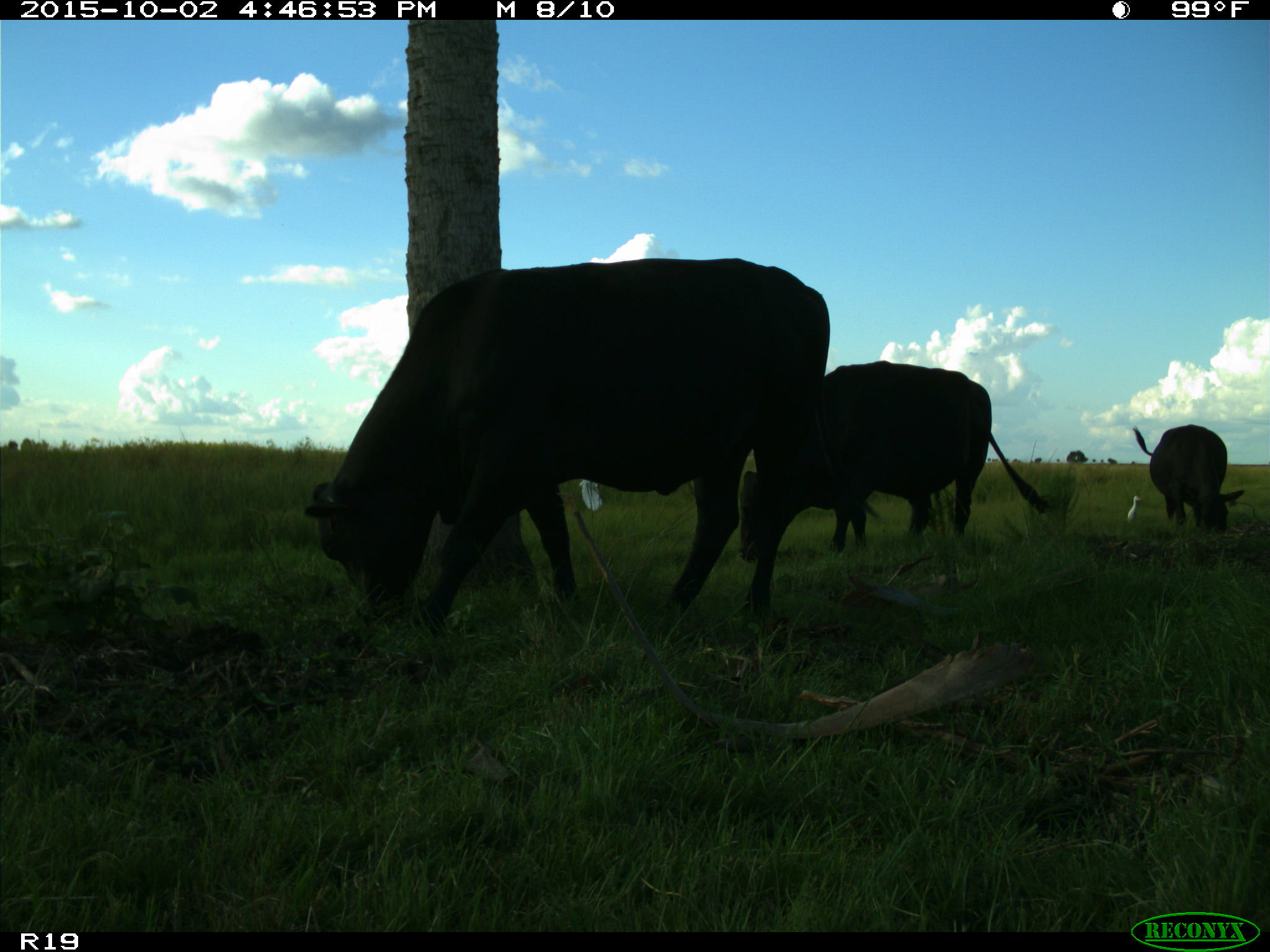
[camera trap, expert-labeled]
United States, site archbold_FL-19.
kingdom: Animalia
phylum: Chordata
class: Mammalia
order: Artiodactyla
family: Bovidae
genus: Bos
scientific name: Bos taurus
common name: domestic cow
Bos taurus (domestic cow).